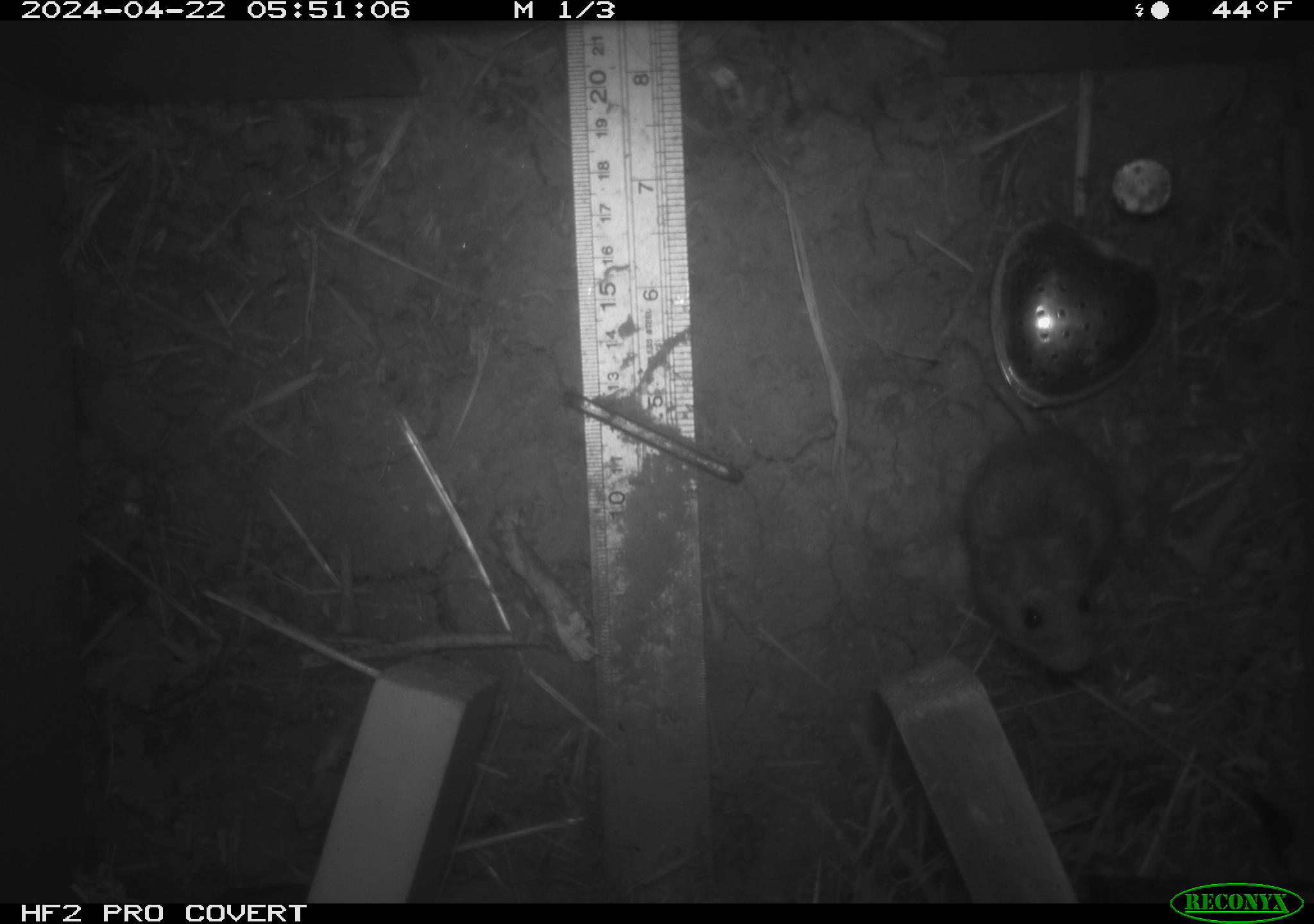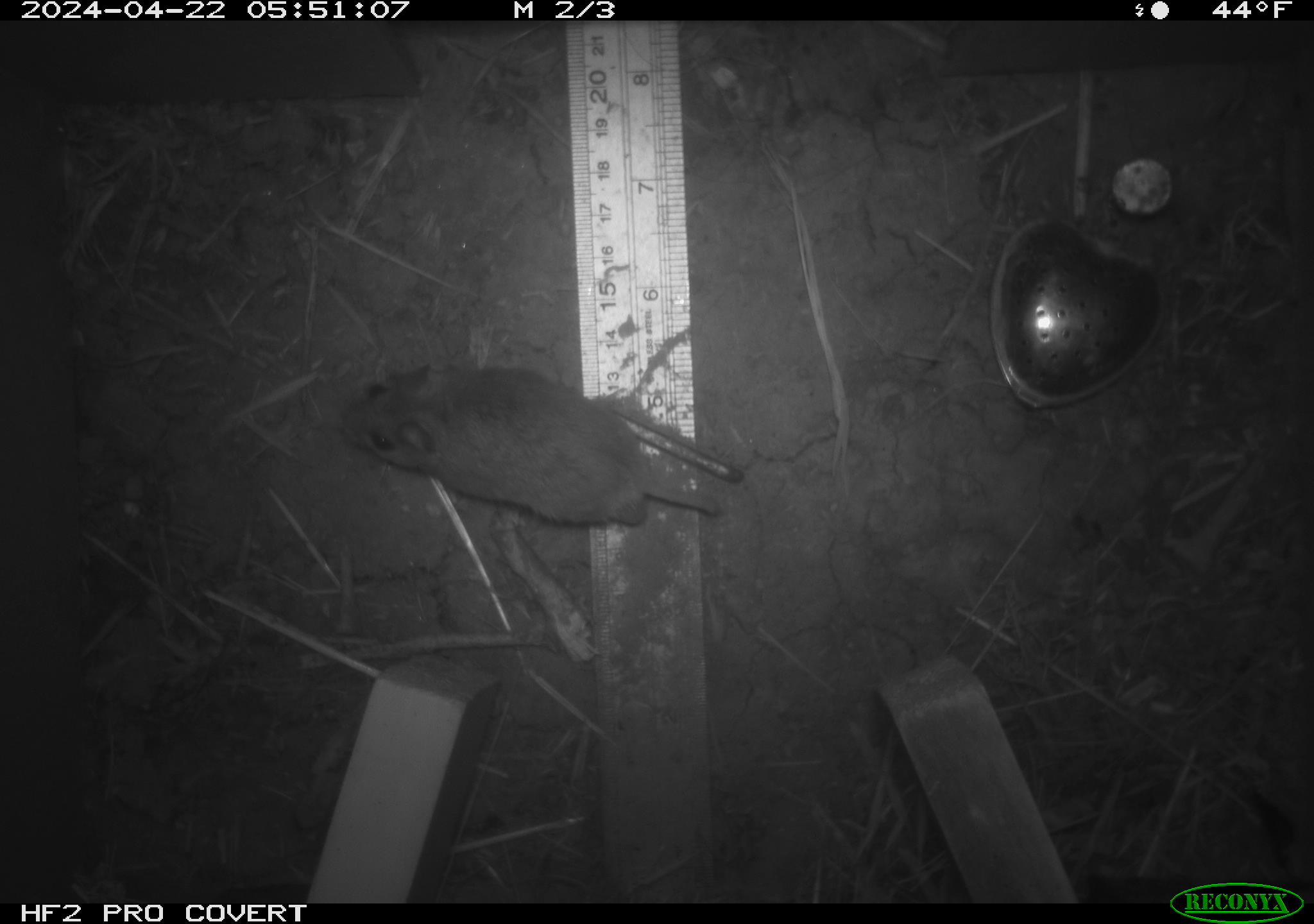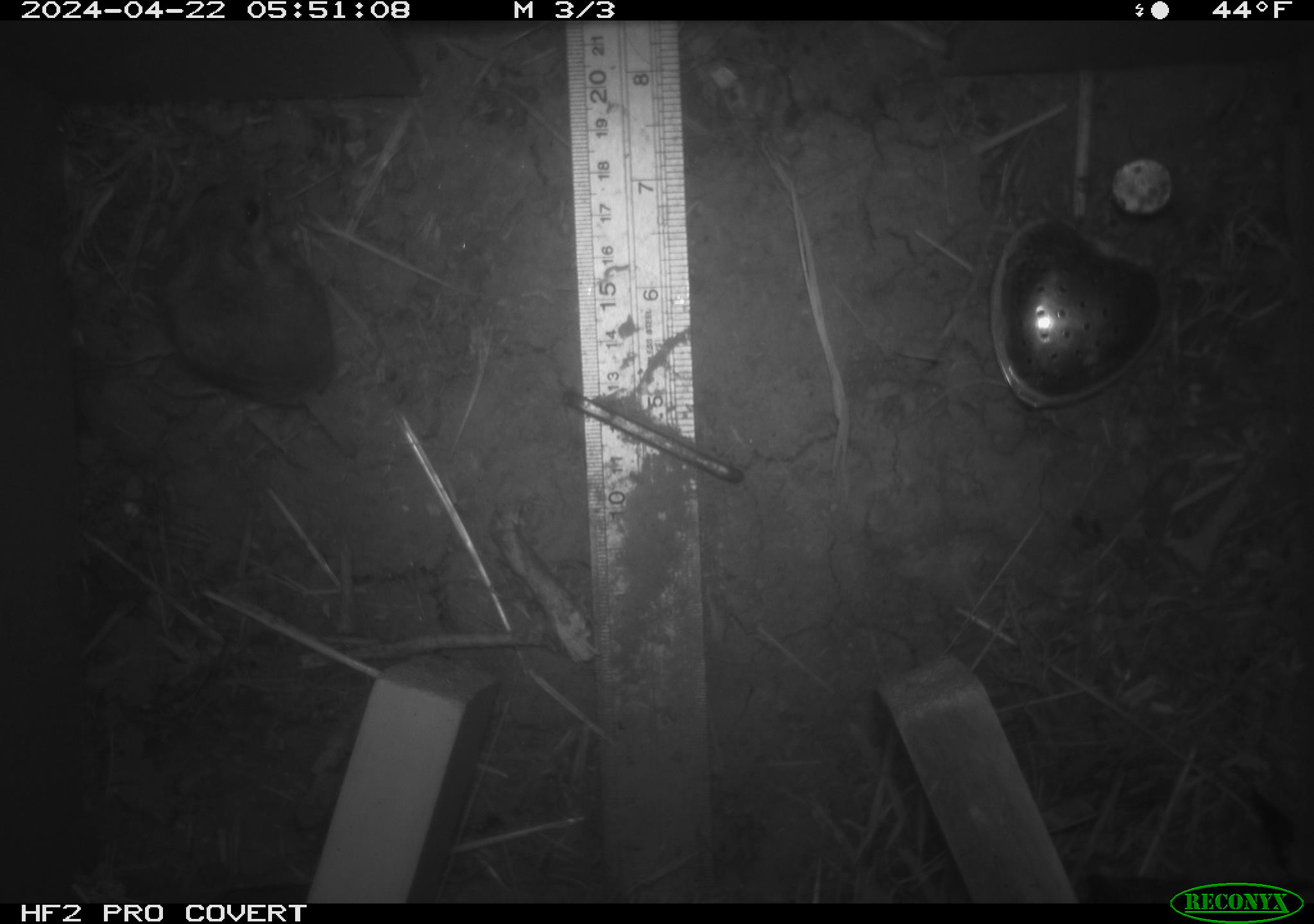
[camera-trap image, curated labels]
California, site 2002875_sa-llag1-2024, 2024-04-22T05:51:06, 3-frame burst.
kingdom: Animalia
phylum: Chordata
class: Mammalia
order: Rodentia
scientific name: Rodentia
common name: mouse species